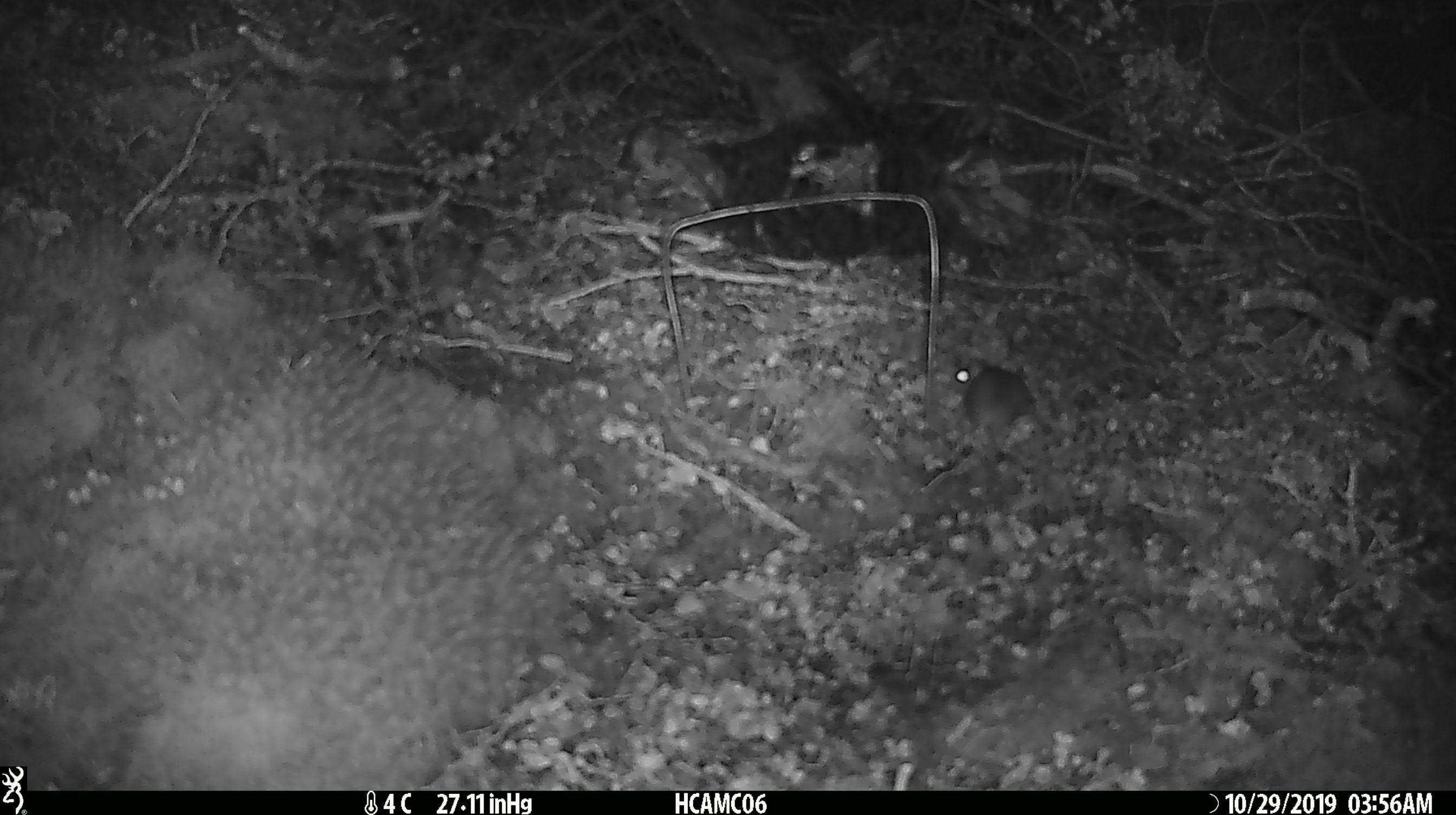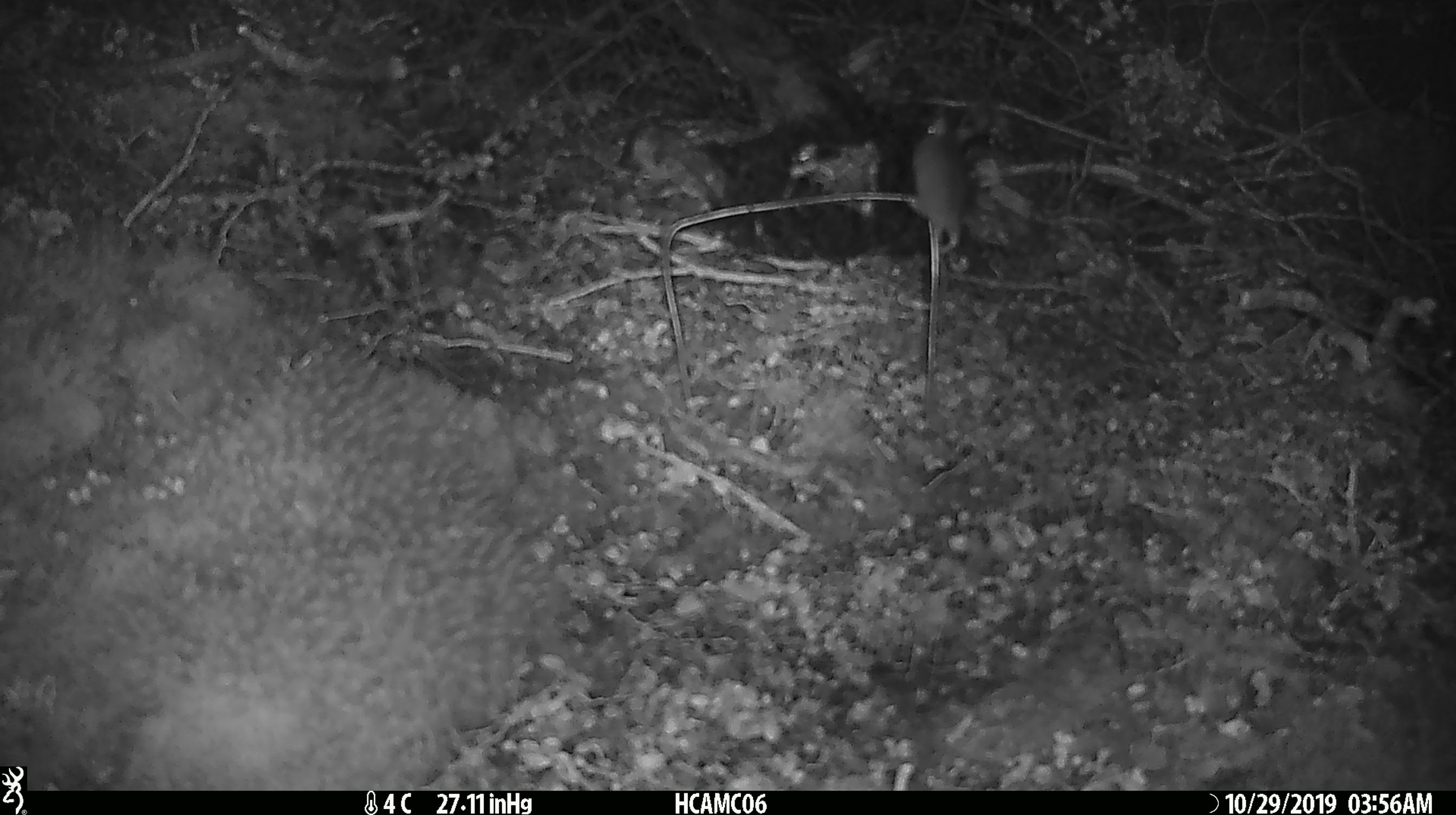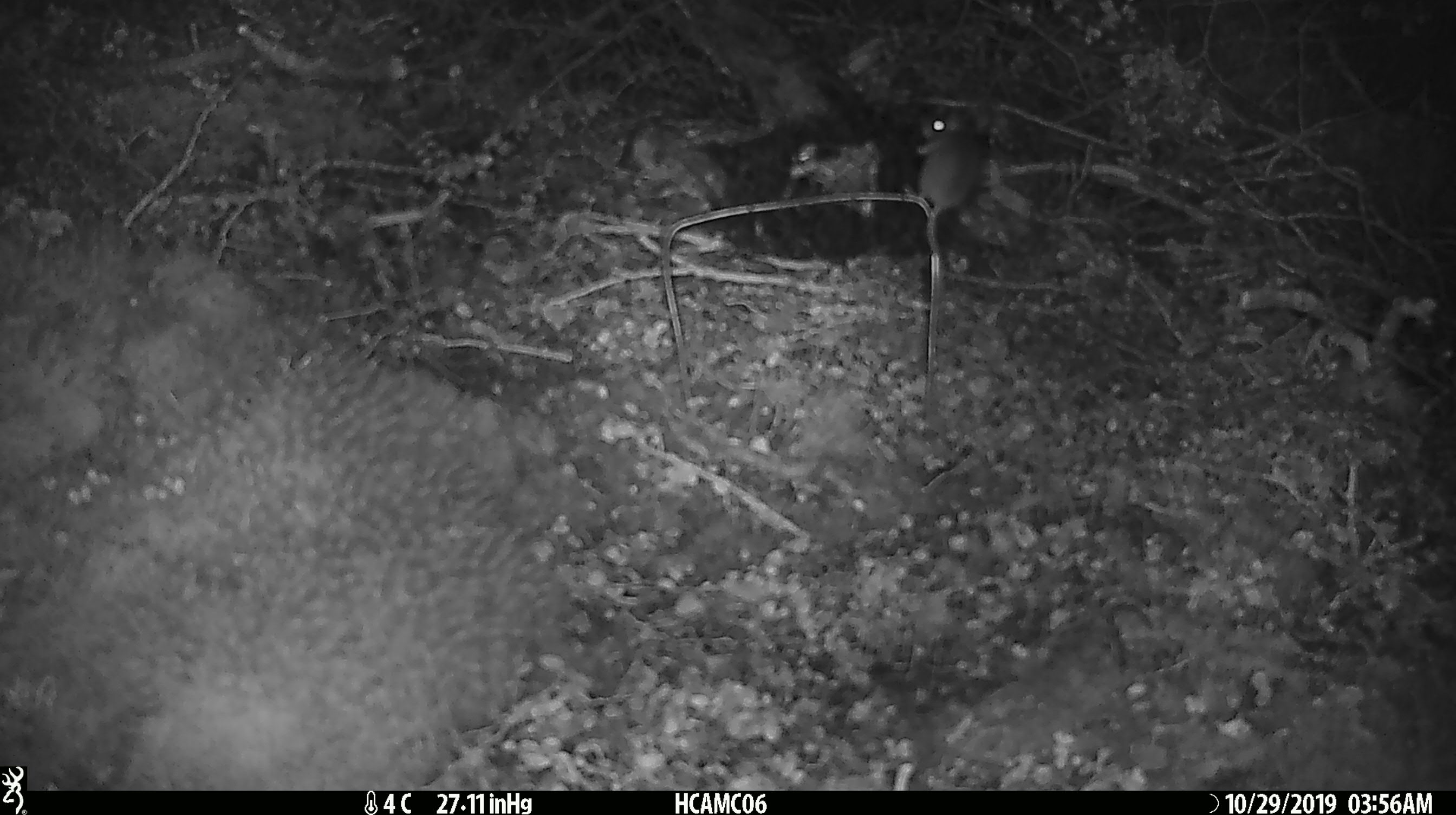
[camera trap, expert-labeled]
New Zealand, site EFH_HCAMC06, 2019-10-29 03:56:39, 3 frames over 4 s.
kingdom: Animalia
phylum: Chordata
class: Mammalia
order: Rodentia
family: Muridae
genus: Mus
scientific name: Mus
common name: mouse